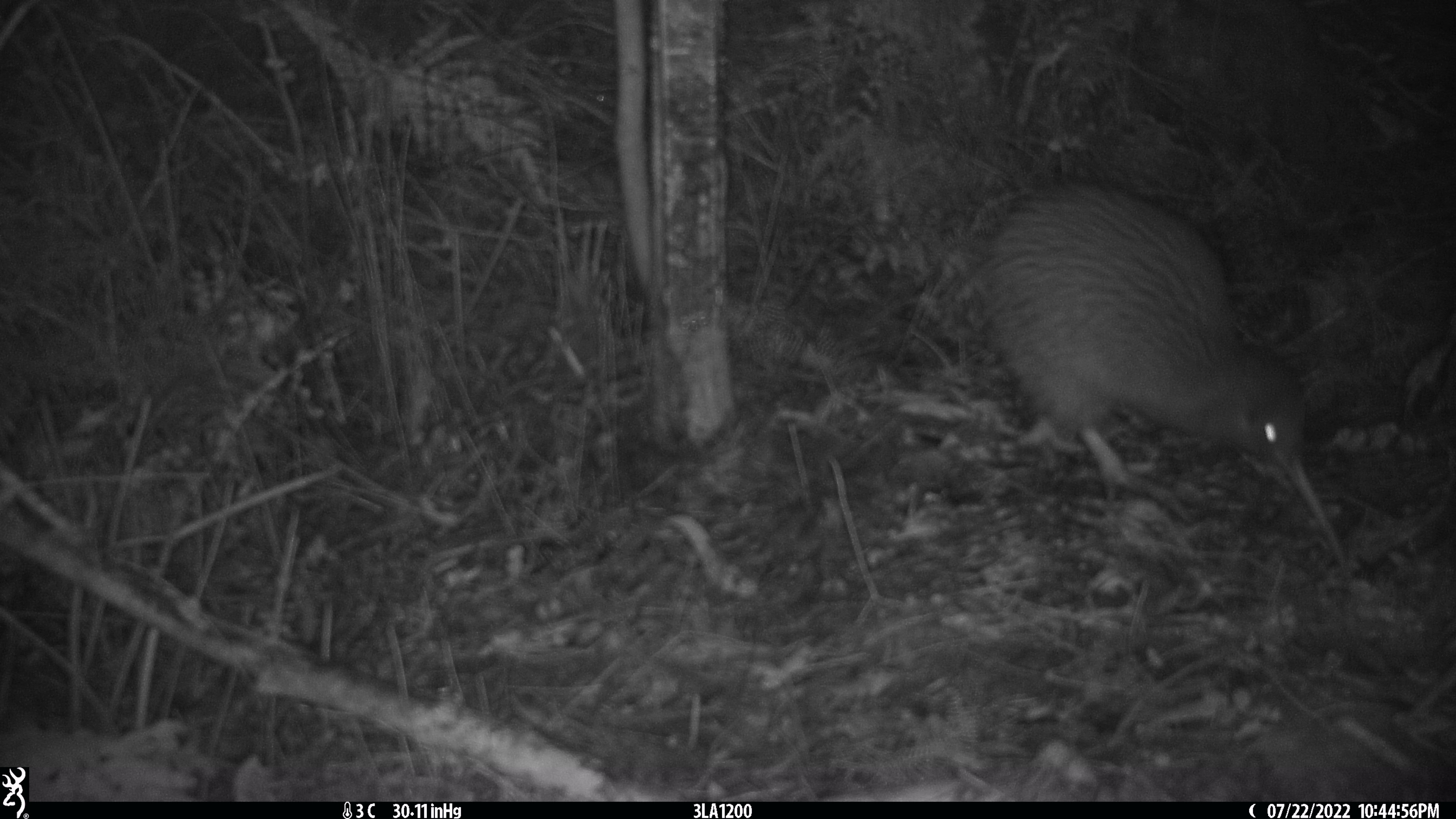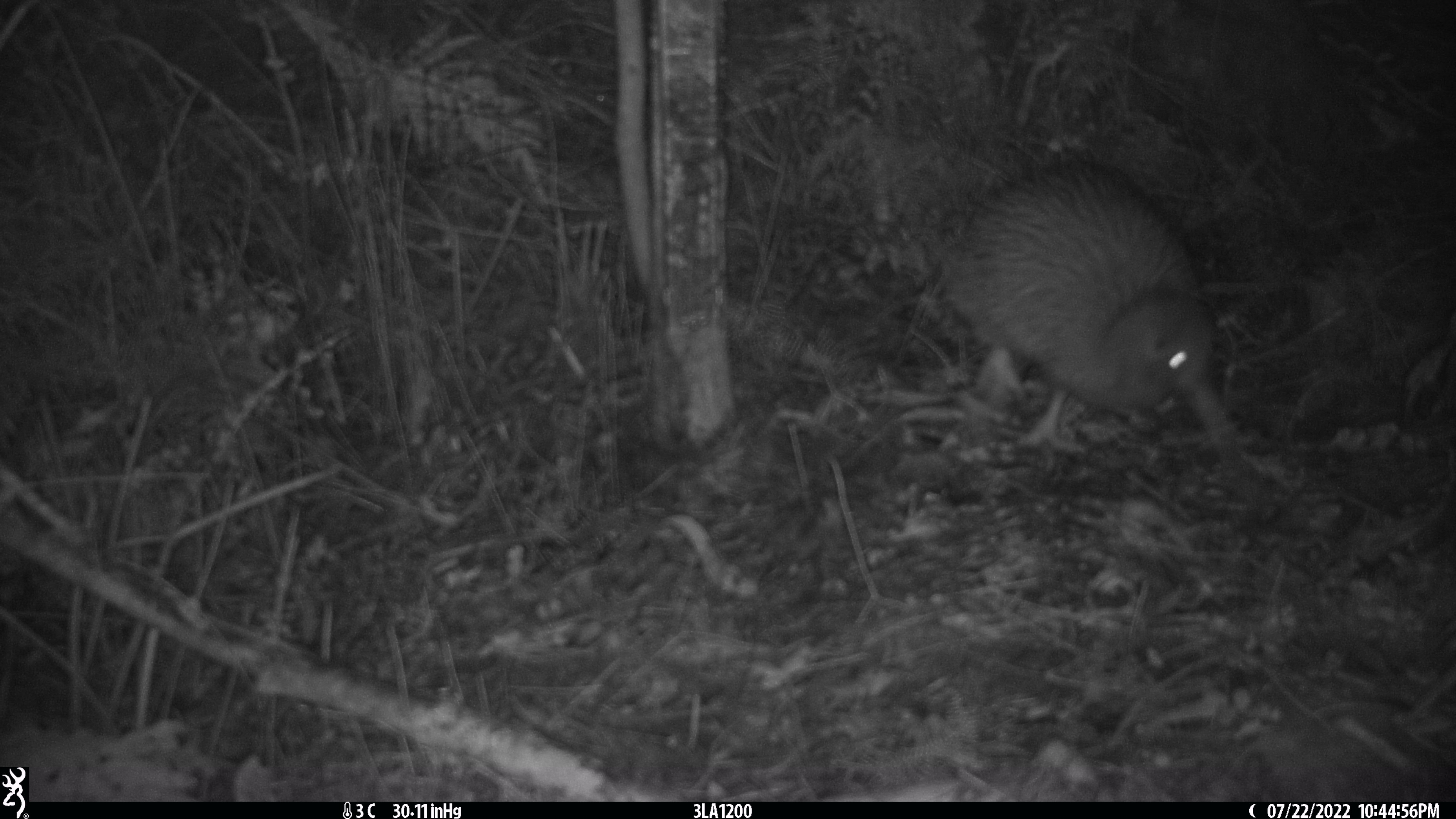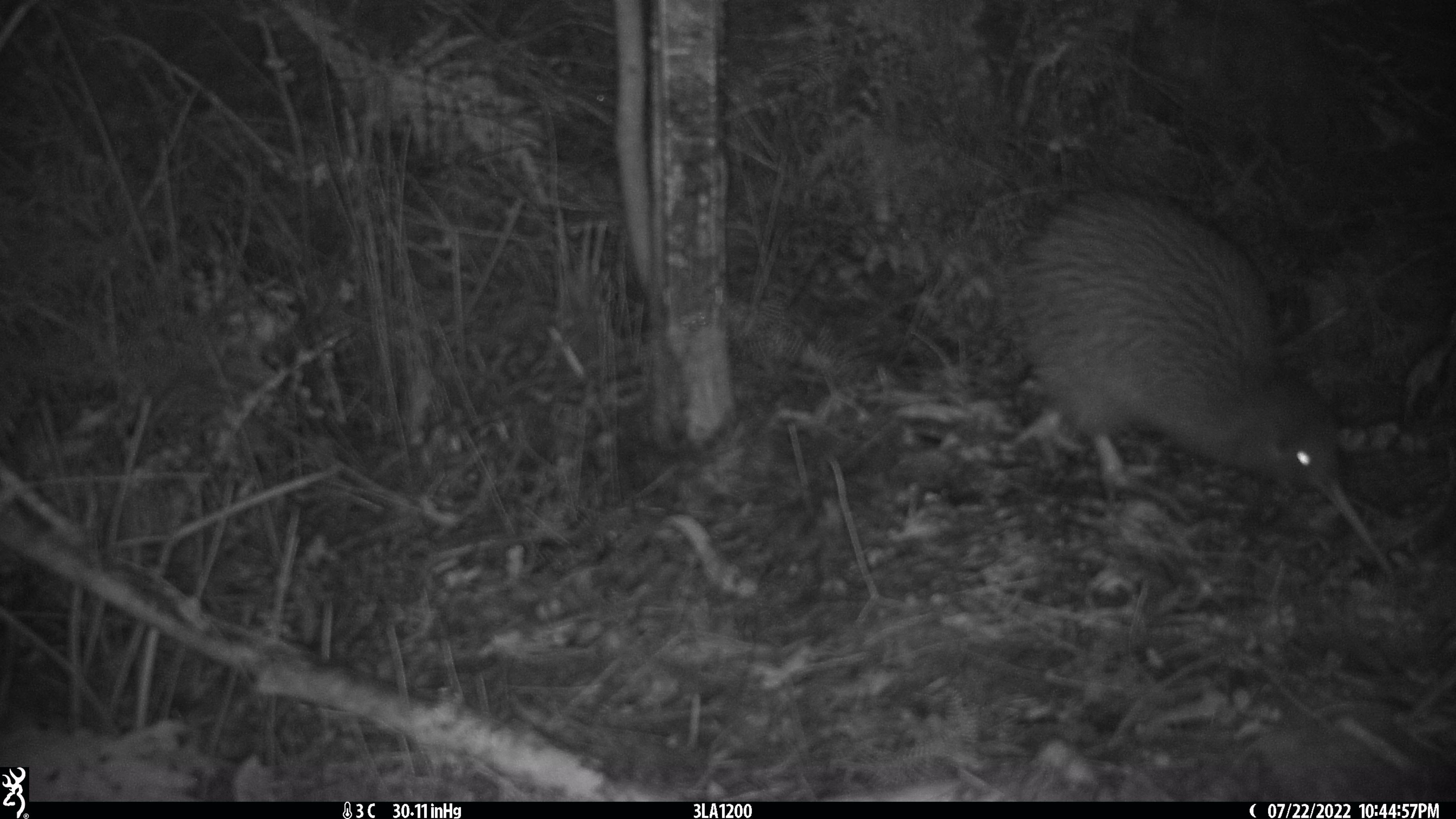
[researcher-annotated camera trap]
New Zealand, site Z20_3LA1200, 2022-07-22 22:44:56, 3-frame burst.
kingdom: Animalia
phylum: Chordata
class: Aves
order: Apterygiformes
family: Apterygidae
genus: Apteryx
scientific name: Apteryx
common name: kiwi